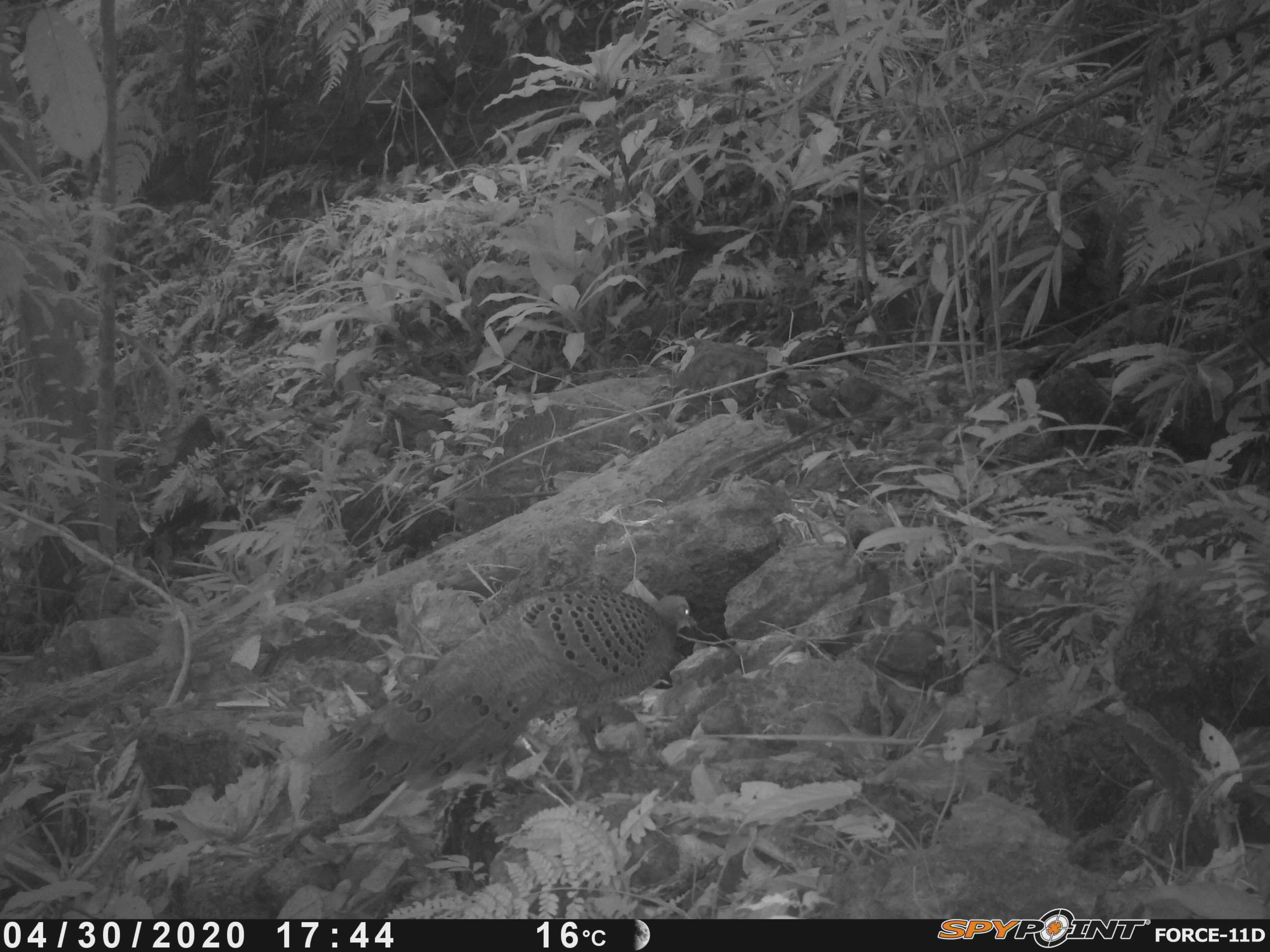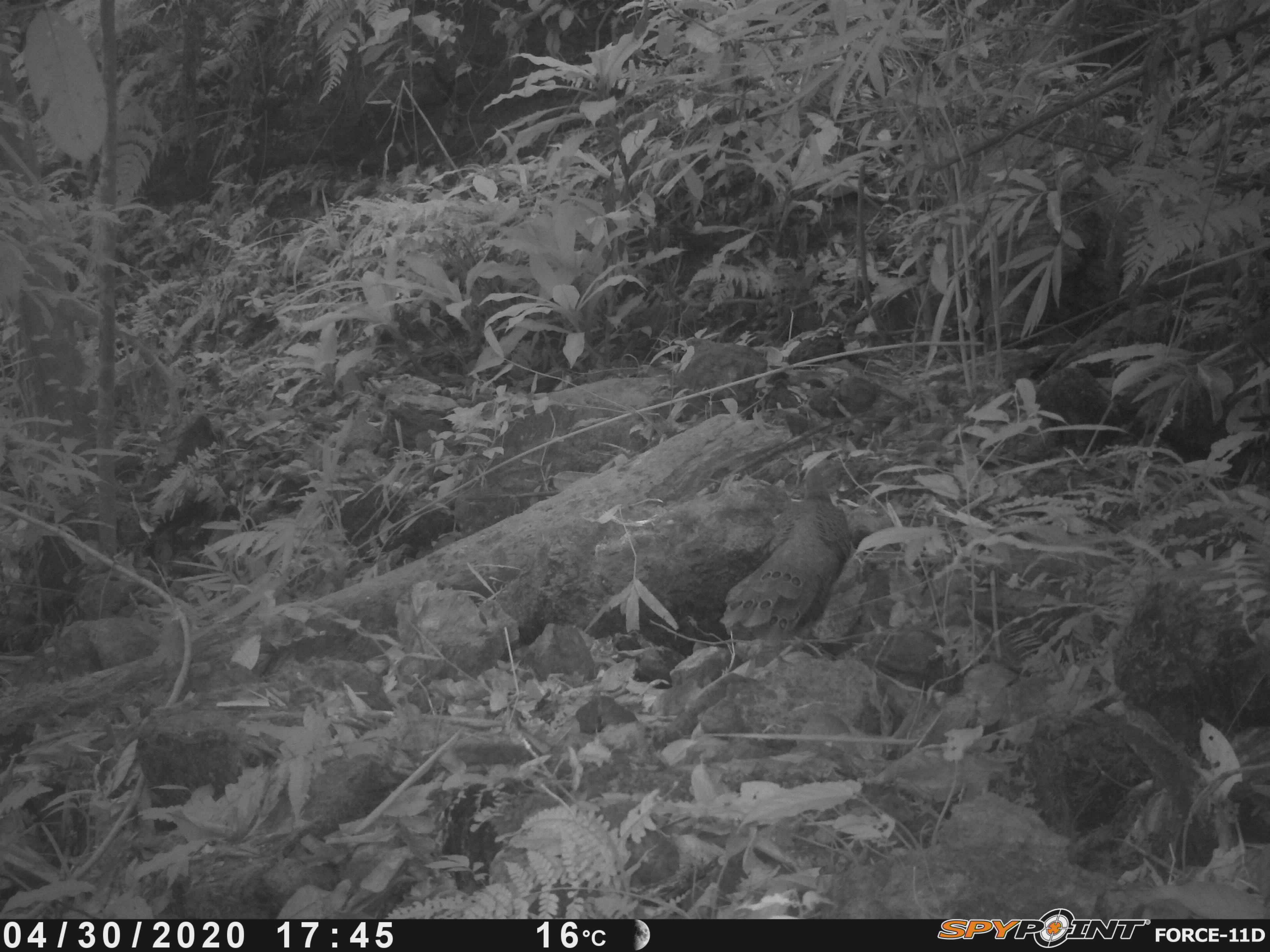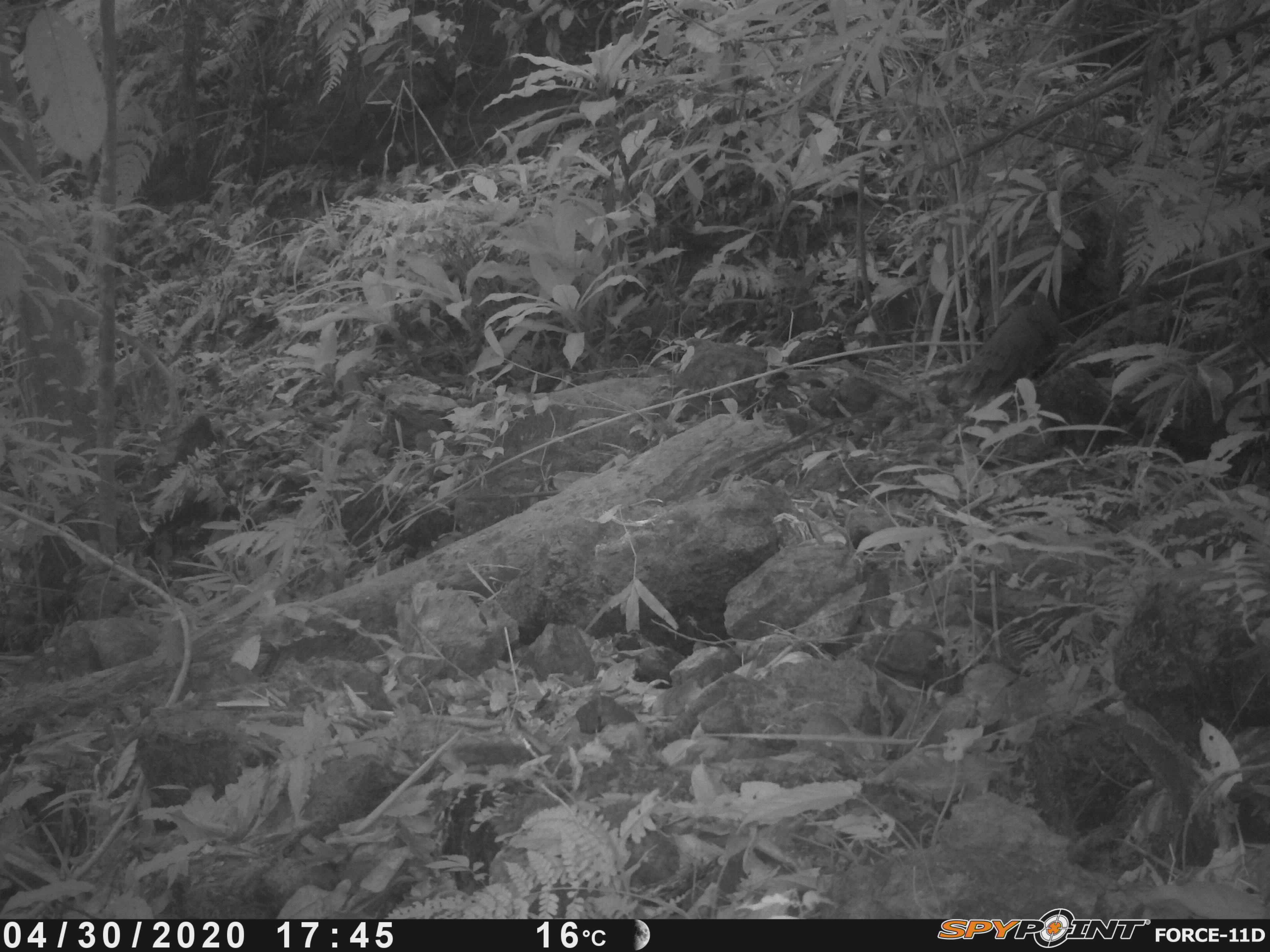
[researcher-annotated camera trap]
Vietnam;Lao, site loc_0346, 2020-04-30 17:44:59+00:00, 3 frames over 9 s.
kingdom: Animalia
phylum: Chordata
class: Aves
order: Galliformes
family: Phasianidae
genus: Polyplectron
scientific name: Polyplectron bicalcaratum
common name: gray peacock-pheasant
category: grey peacock pheasant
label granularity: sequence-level